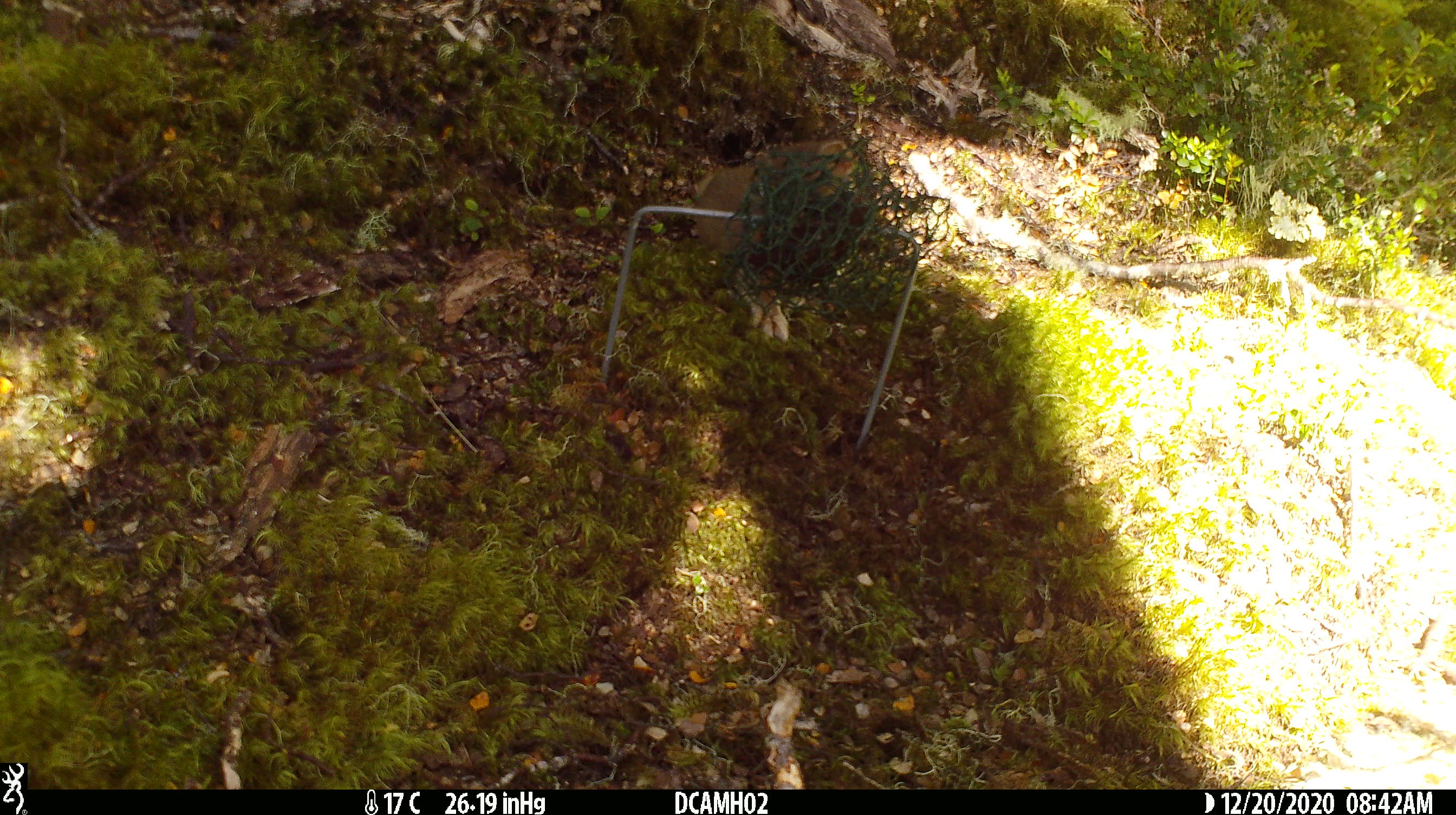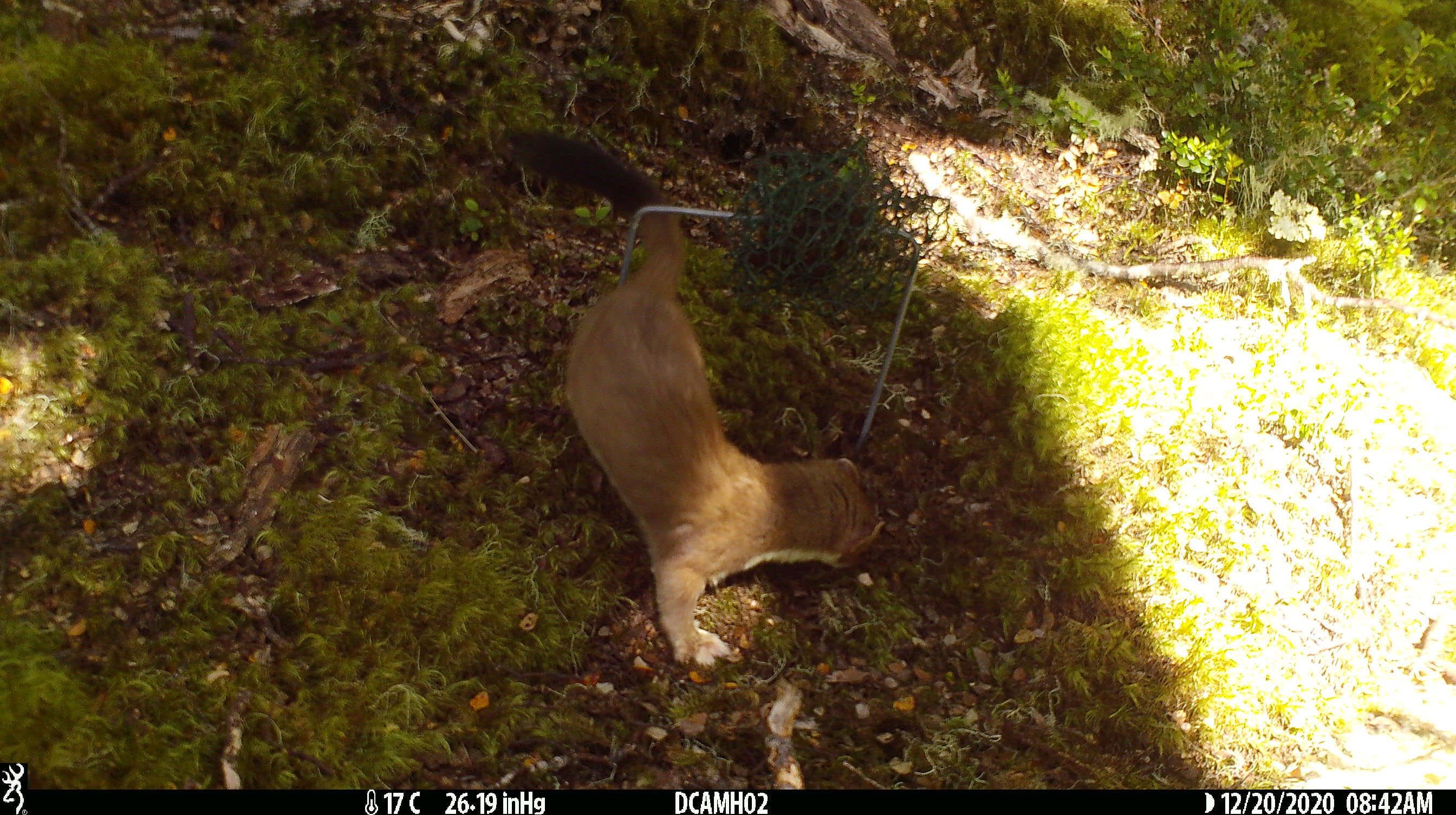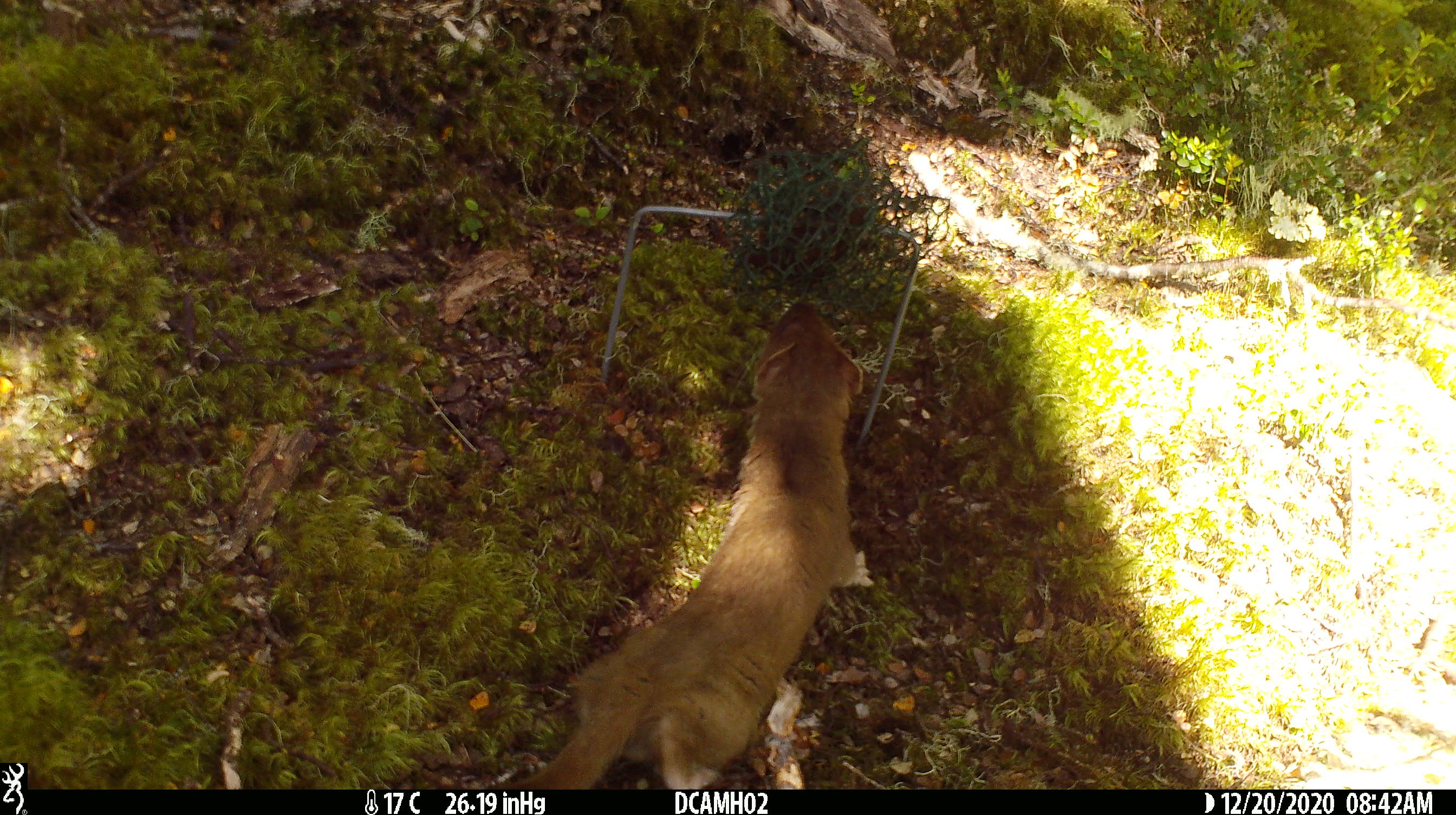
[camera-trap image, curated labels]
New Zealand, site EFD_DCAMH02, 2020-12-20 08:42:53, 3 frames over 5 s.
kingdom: Animalia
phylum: Chordata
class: Mammalia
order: Carnivora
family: Mustelidae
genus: Mustela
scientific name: Mustela erminea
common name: stoat